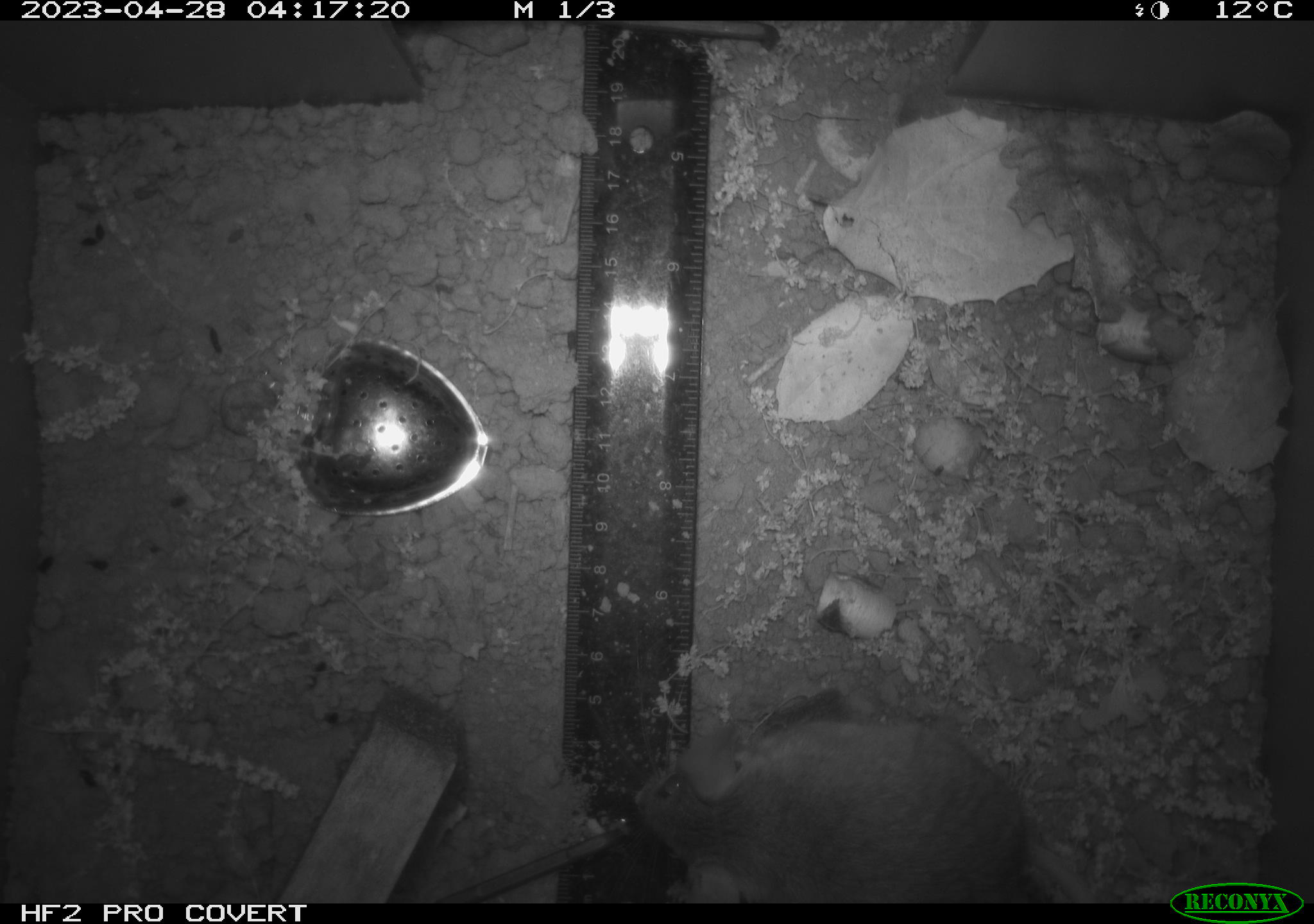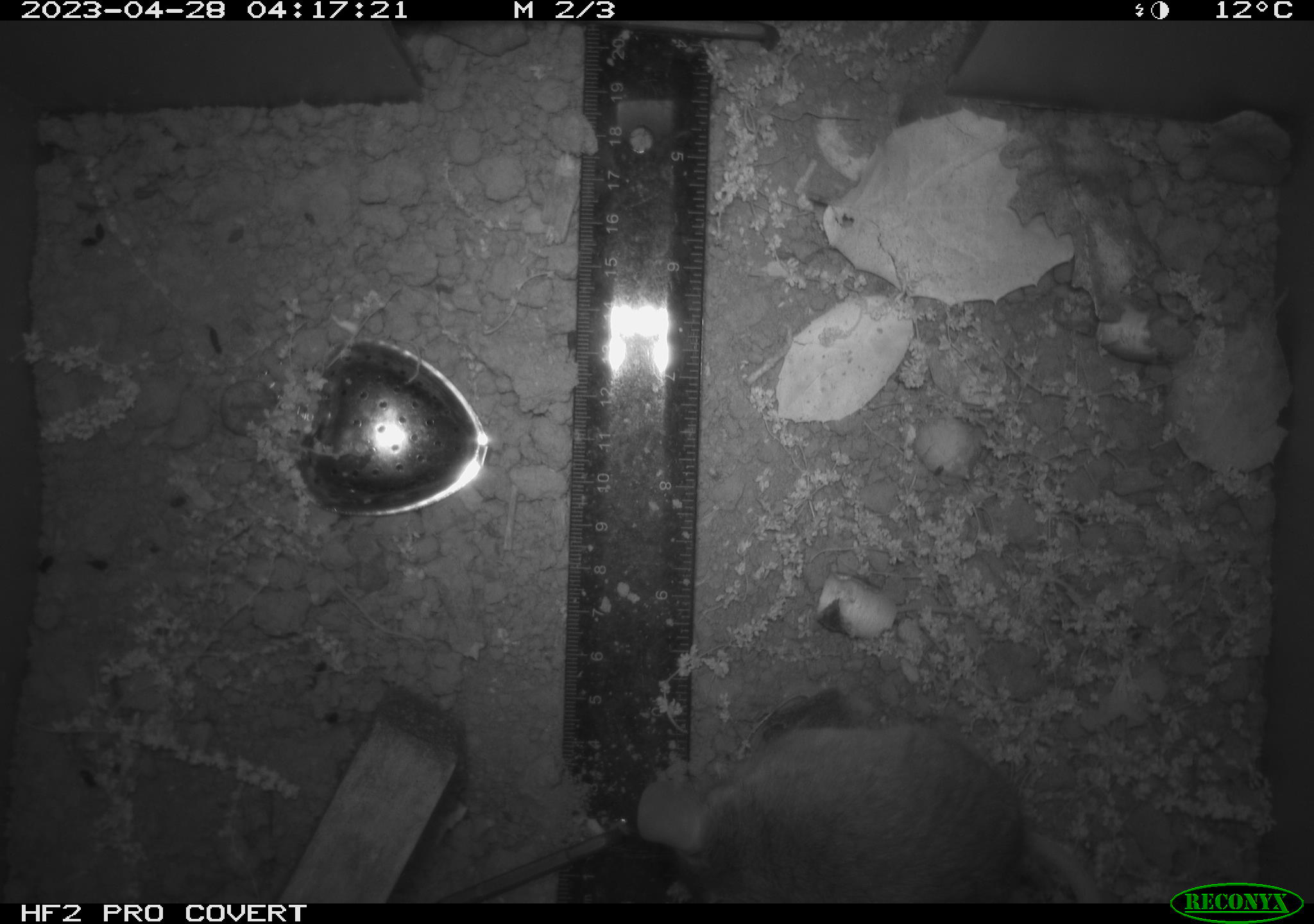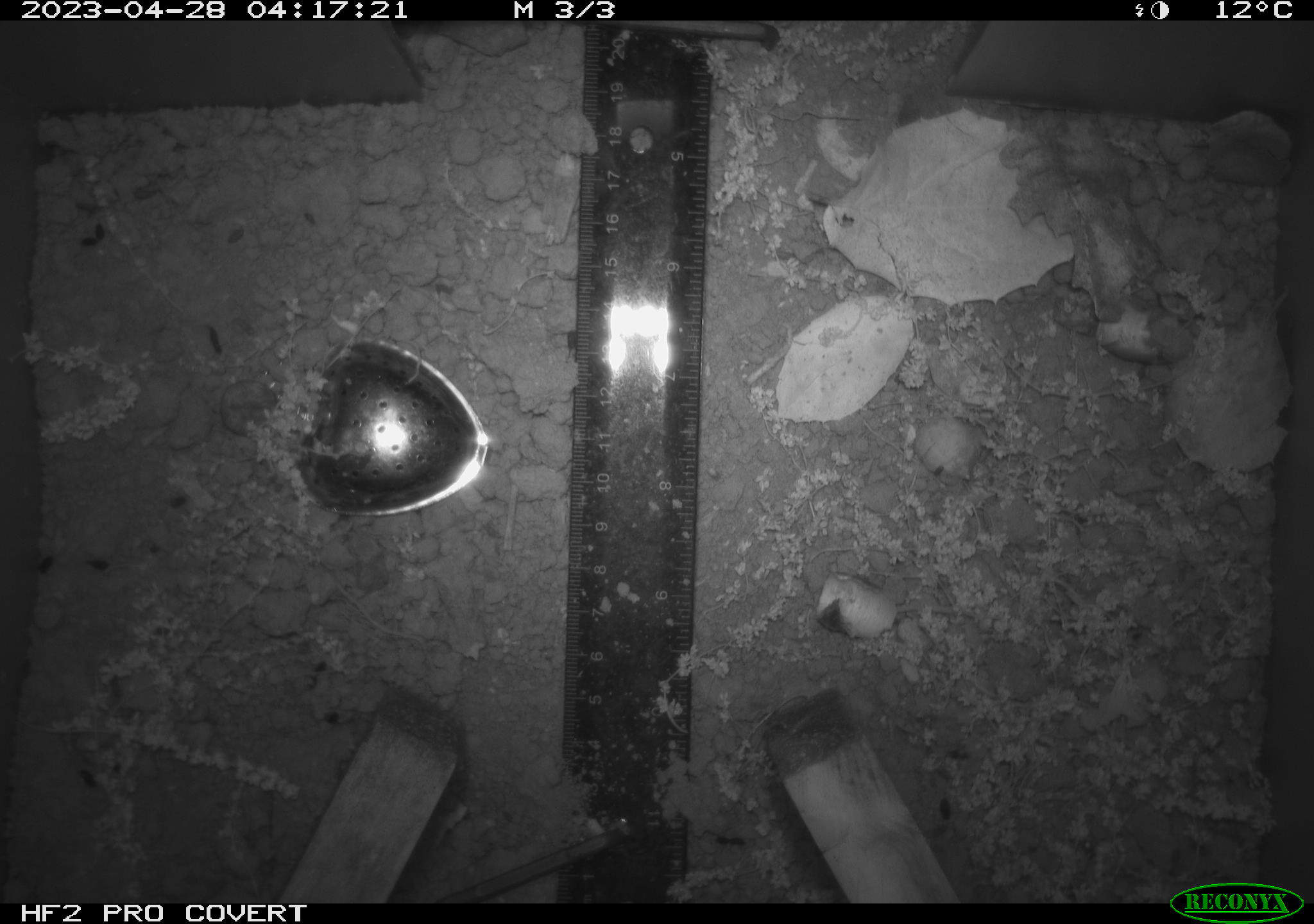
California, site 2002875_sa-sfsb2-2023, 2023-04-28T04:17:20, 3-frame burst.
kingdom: Animalia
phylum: Chordata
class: Mammalia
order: Rodentia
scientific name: Rodentia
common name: mouse species